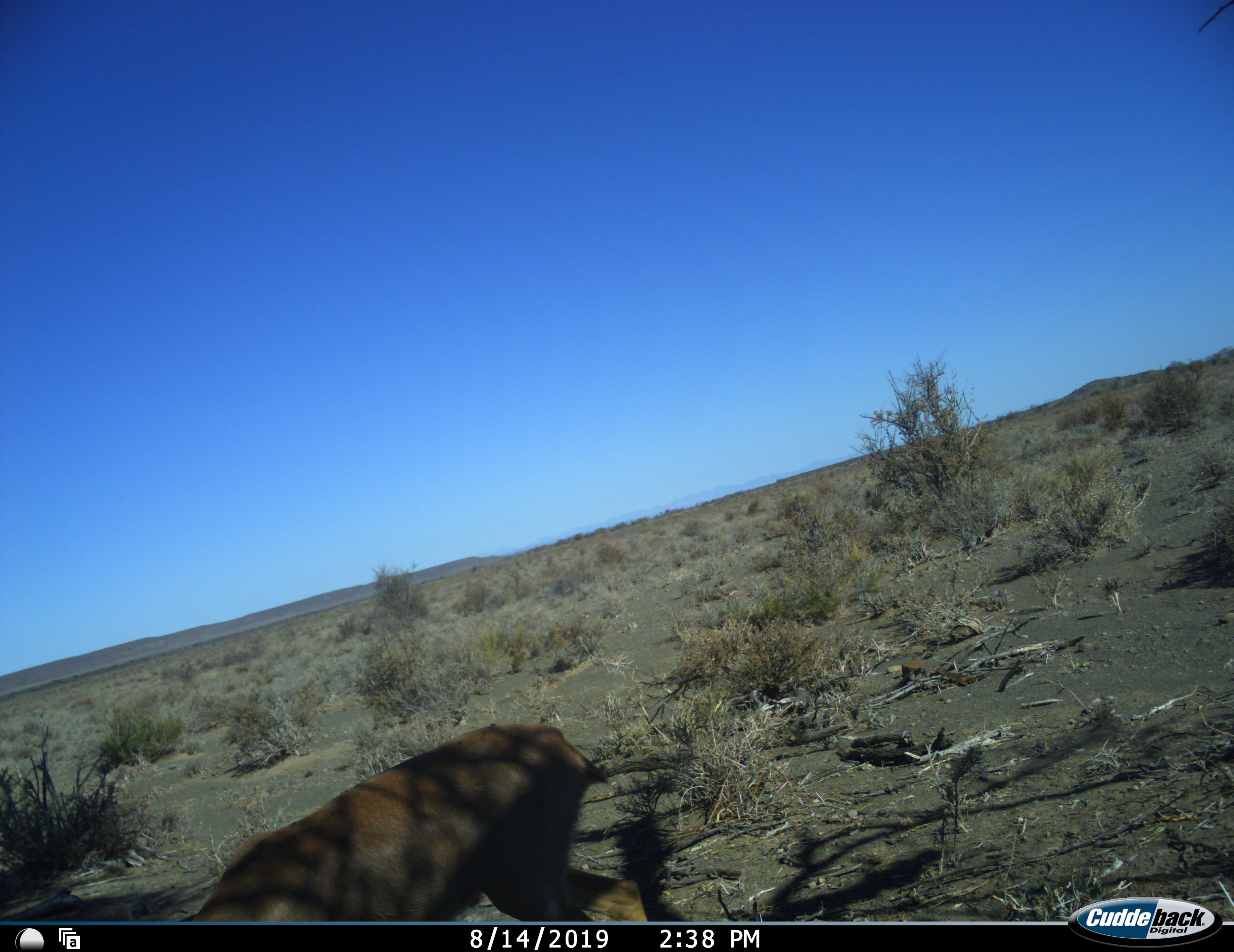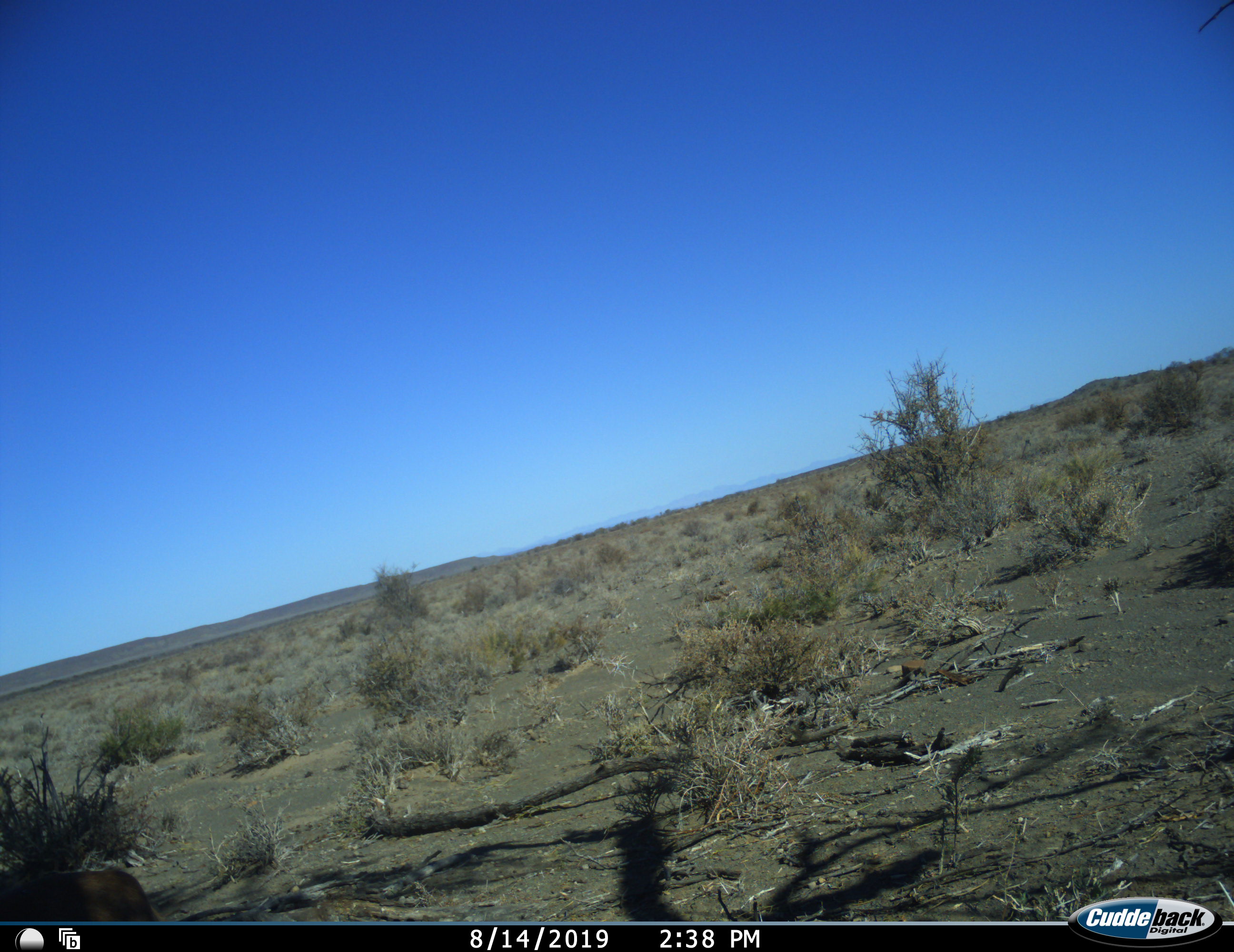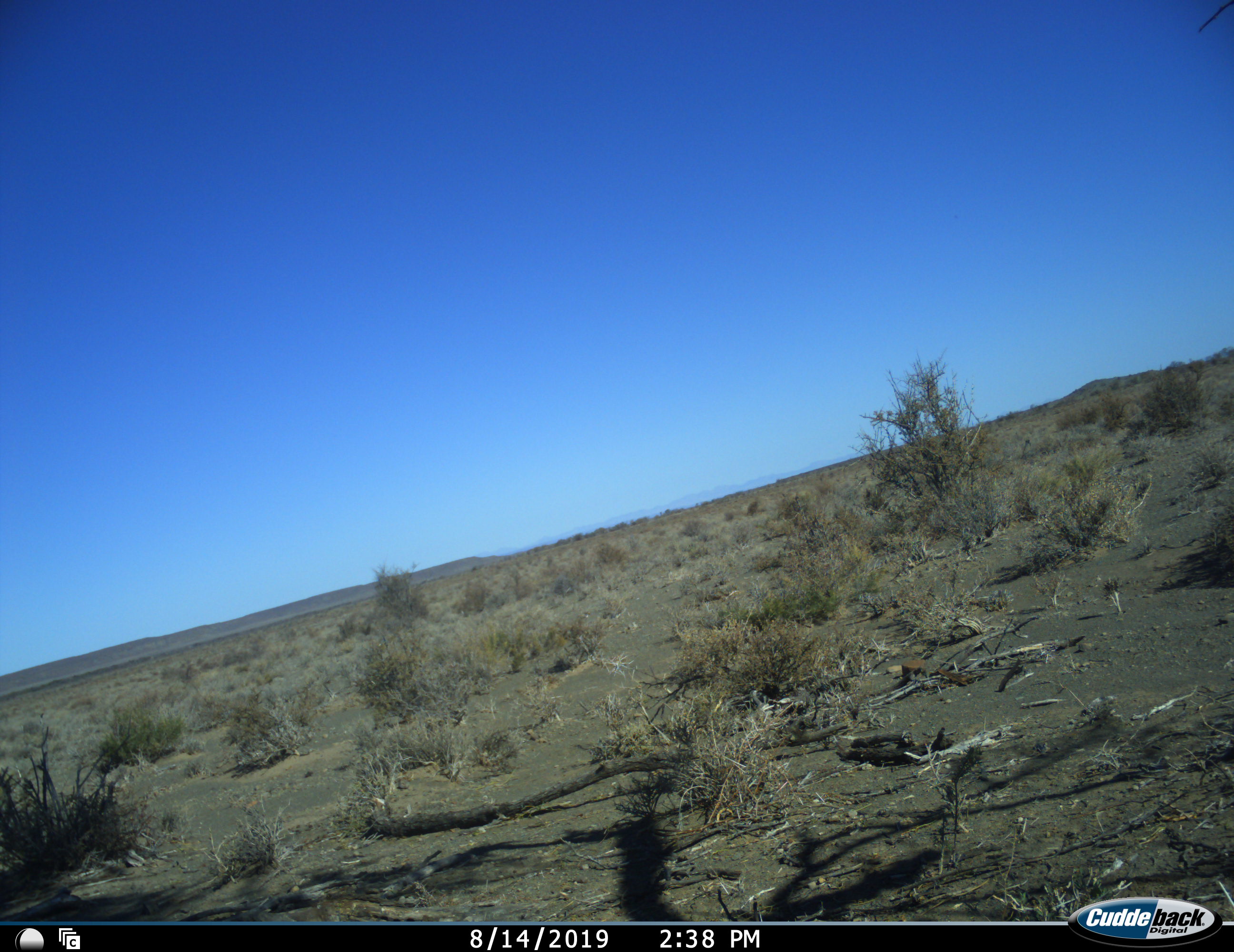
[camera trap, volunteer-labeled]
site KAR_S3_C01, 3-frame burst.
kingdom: Animalia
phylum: Chordata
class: Mammalia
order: Artiodactyla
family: Bovidae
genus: Sylvicapra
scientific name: Sylvicapra grimmia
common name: common duiker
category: duikercommongrey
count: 1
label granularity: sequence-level